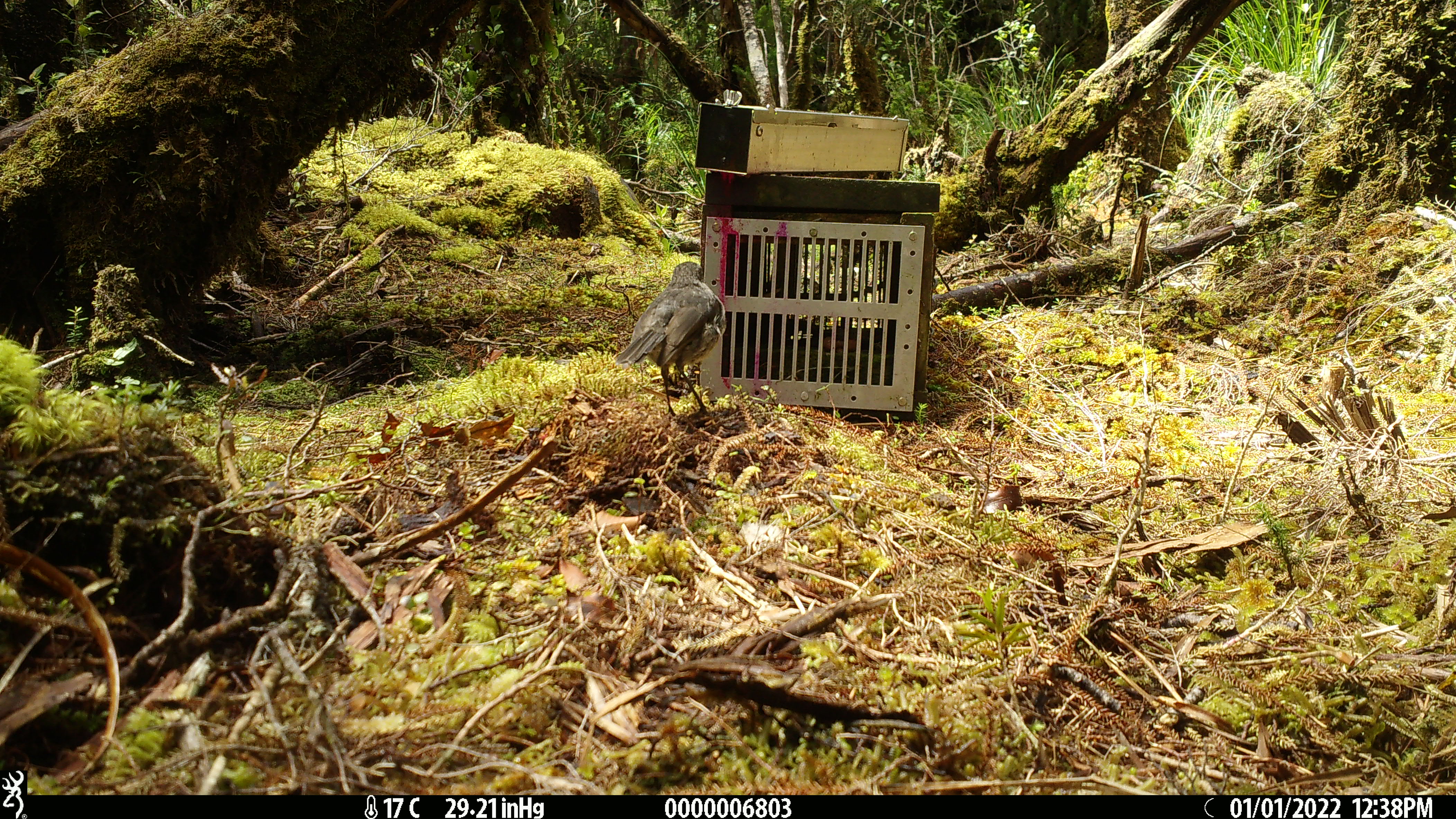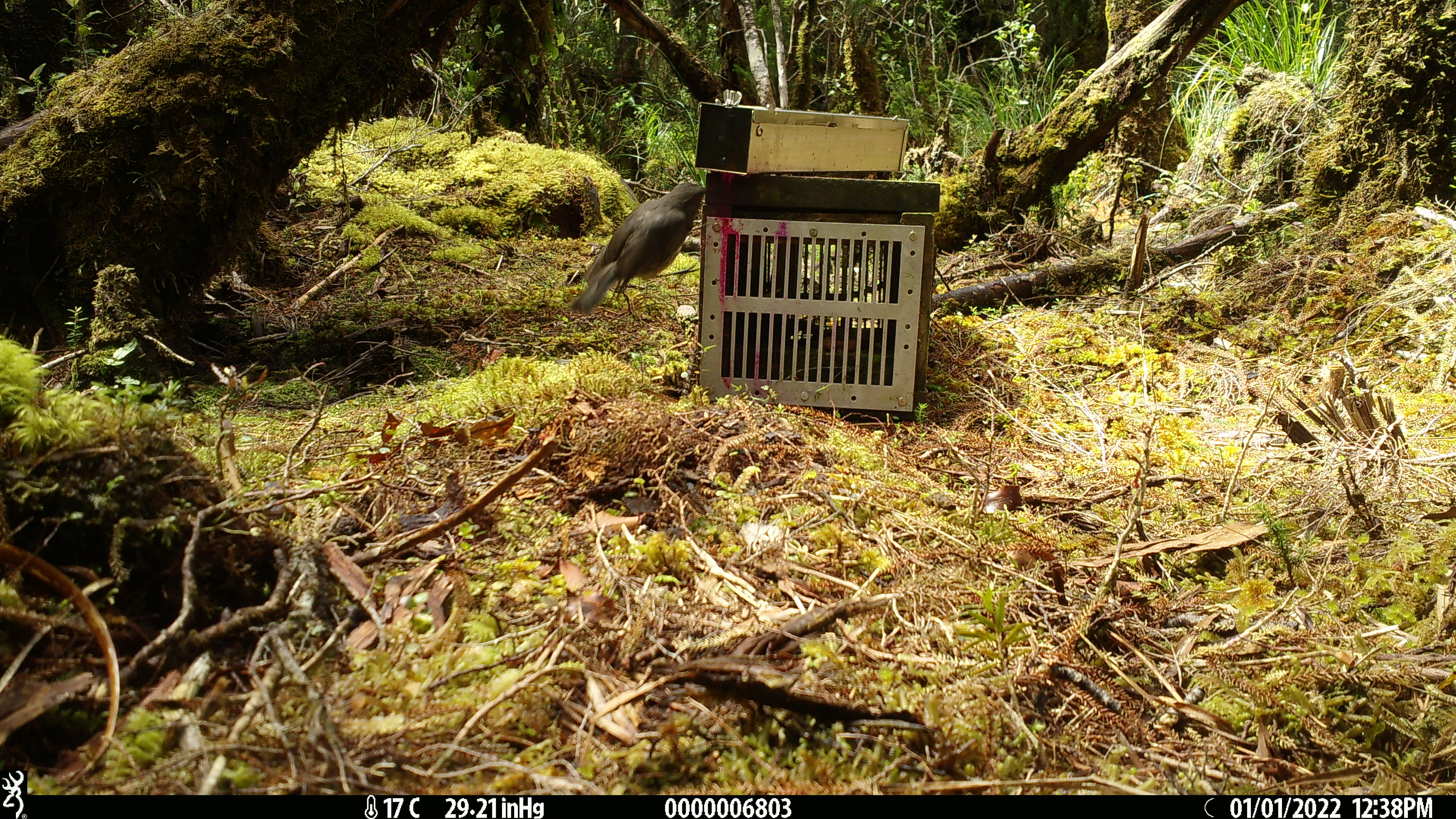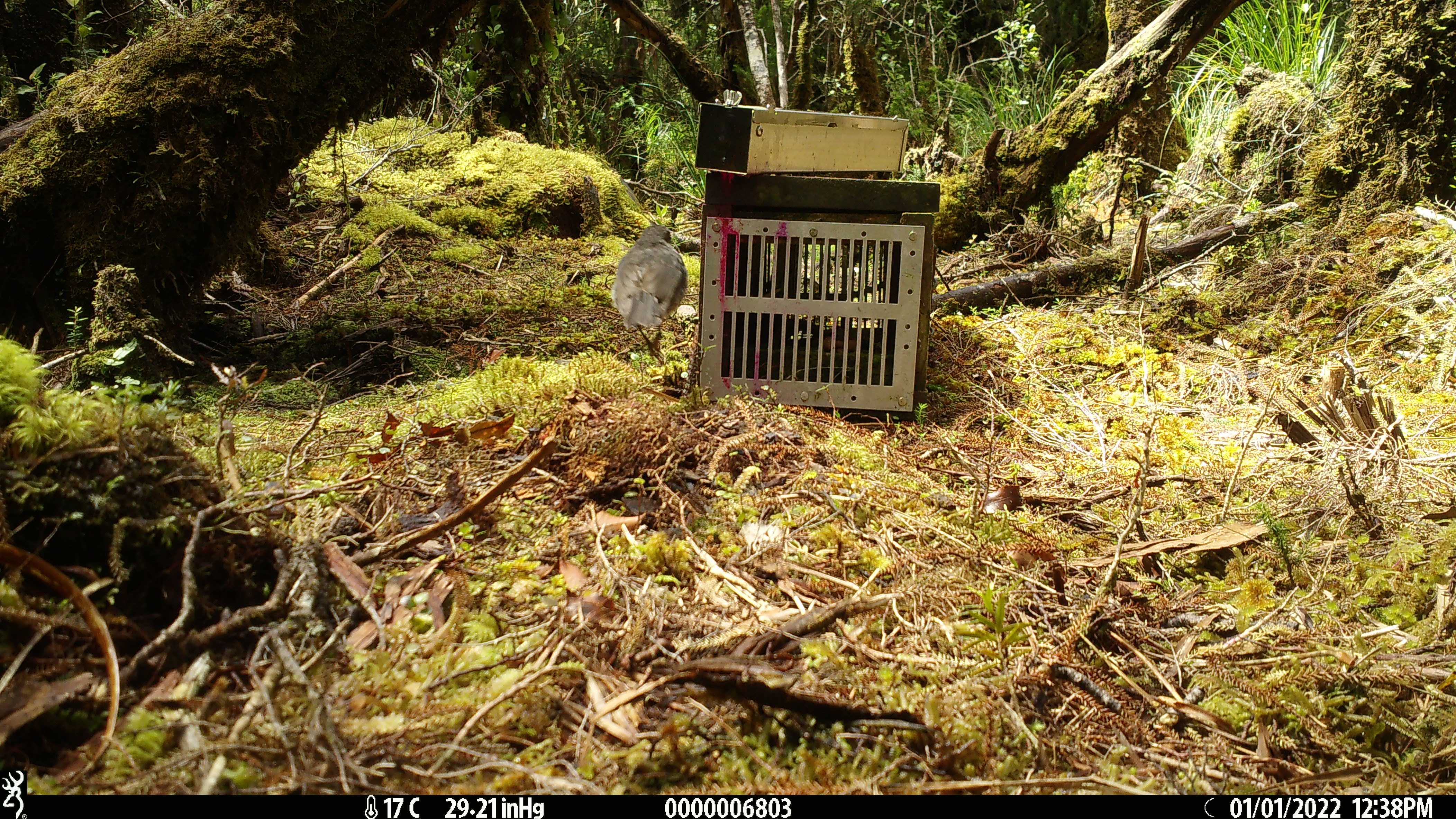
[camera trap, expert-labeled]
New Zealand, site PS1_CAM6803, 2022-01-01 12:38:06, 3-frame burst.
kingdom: Animalia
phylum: Chordata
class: Aves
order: Passeriformes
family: Petroicidae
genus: Petroica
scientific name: Petroica australis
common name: new zealand robin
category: robin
Robin (new zealand robin) (Petroica australis).